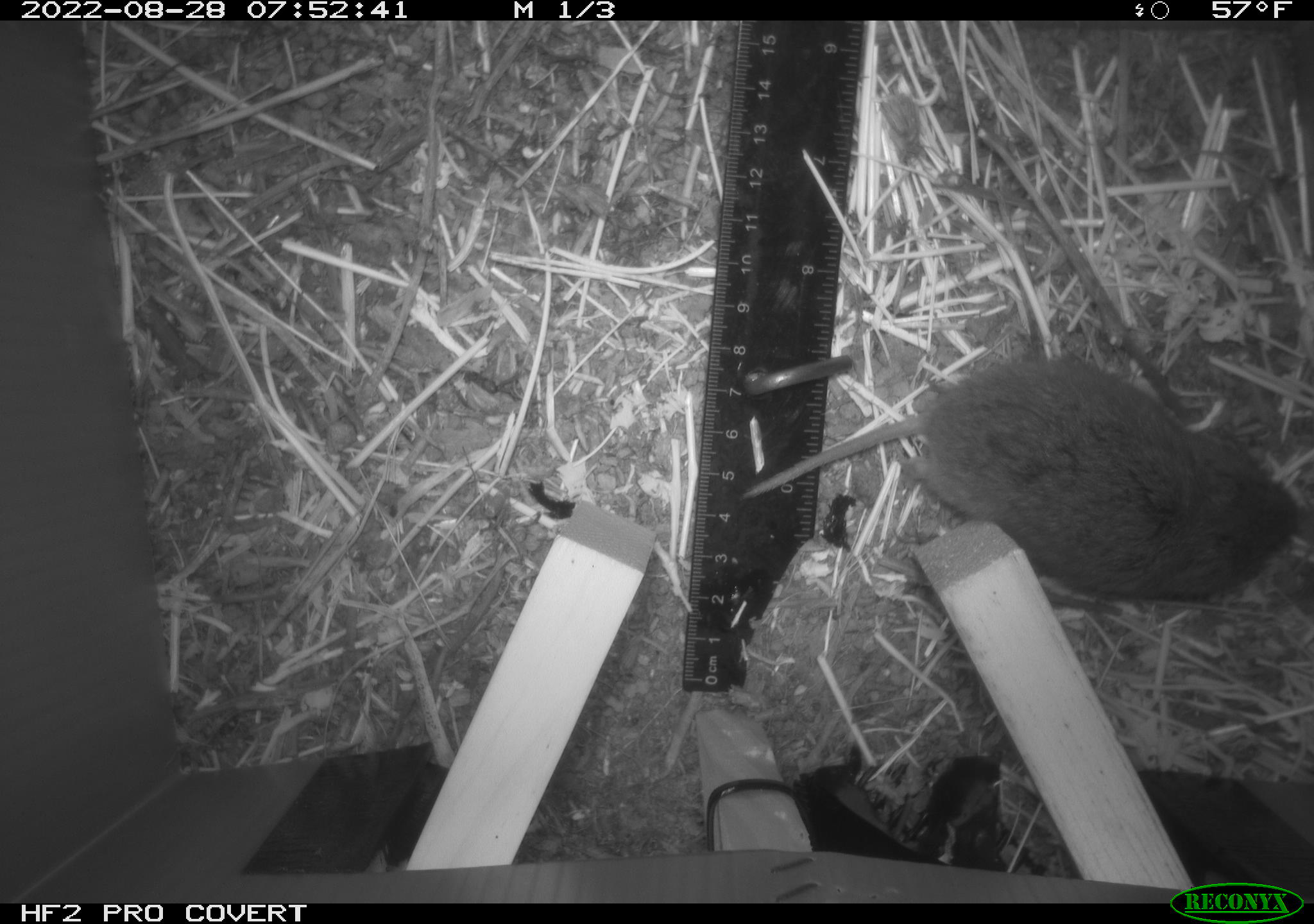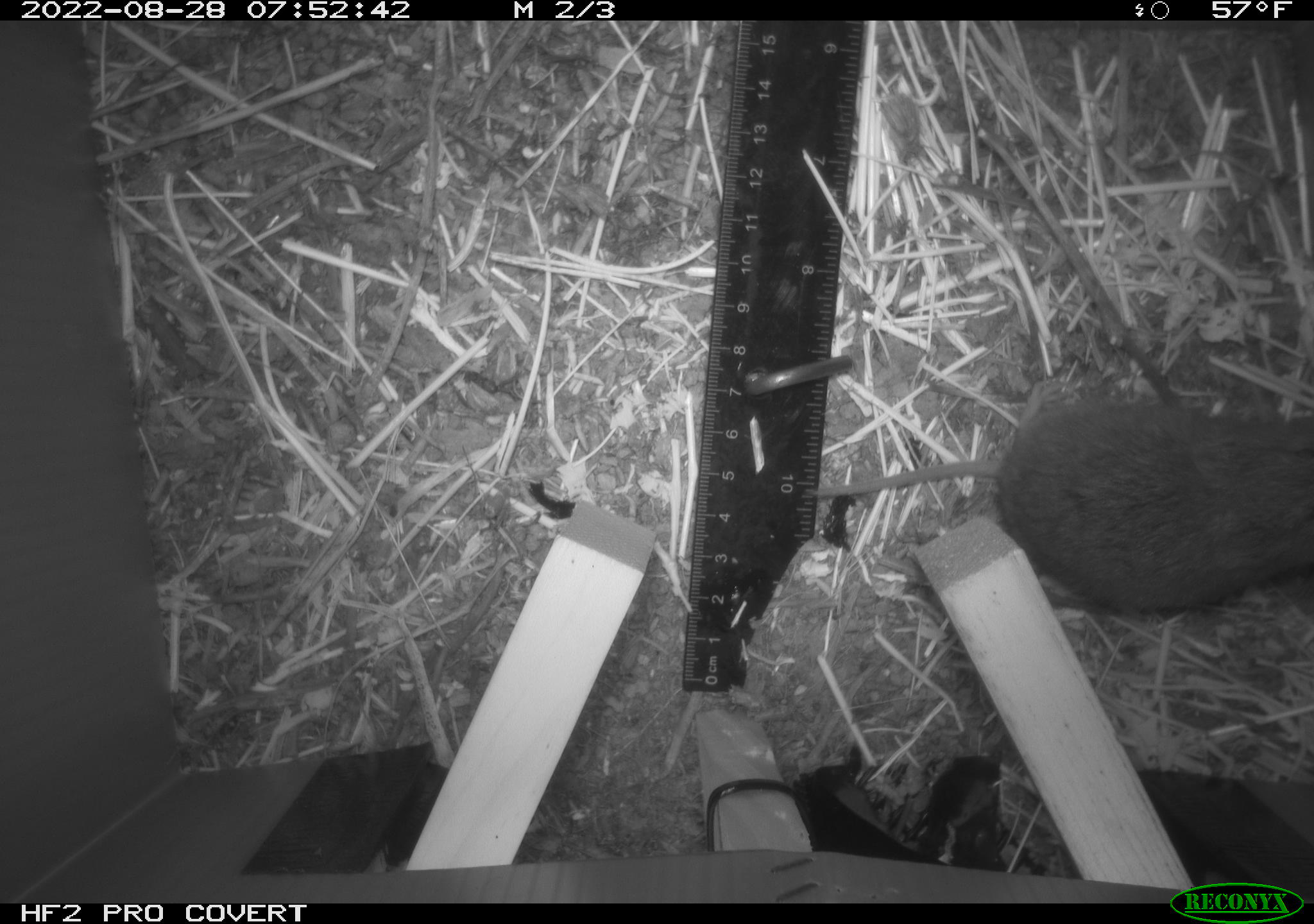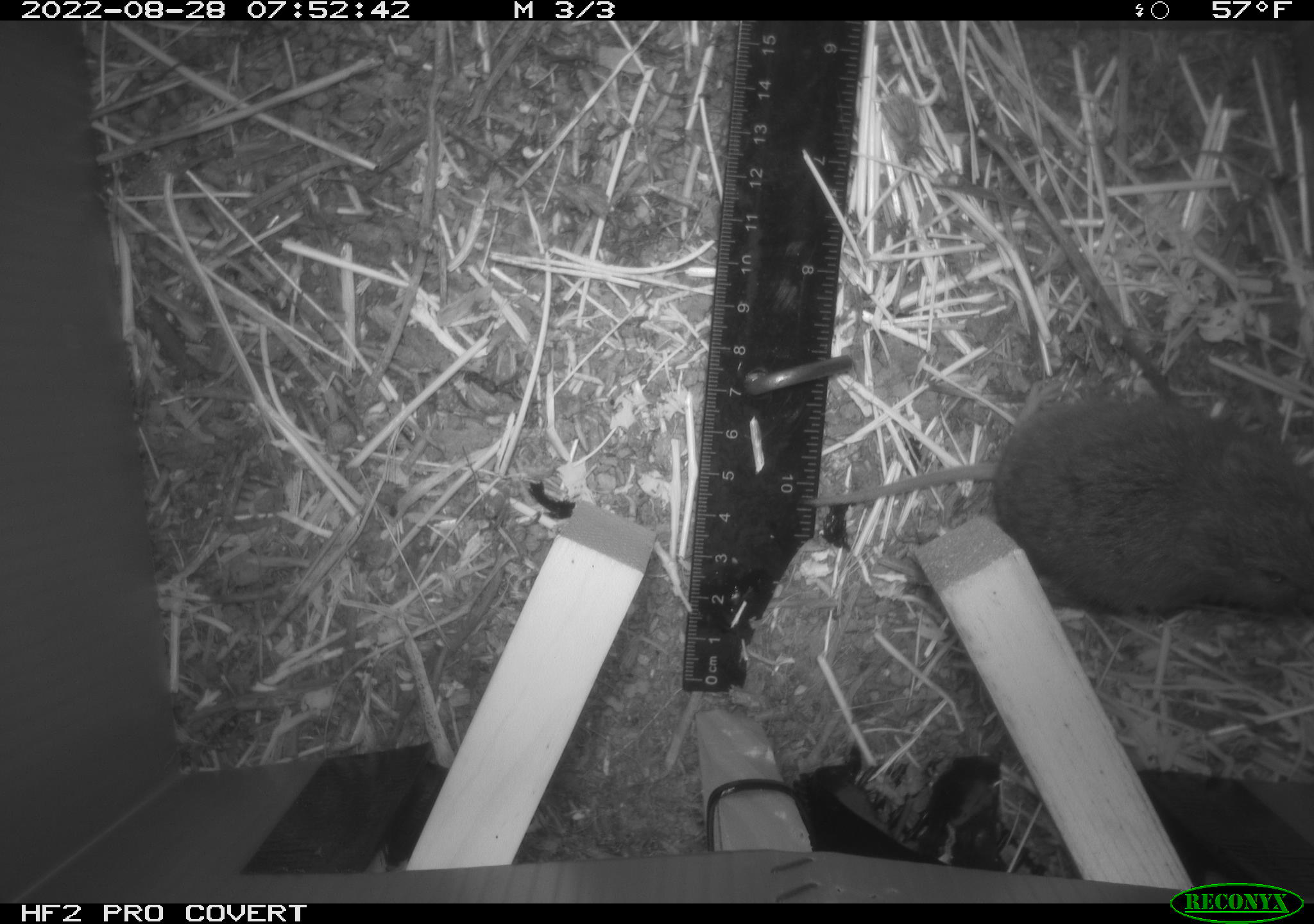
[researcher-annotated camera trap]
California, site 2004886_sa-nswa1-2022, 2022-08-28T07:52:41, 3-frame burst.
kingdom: Animalia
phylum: Chordata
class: Mammalia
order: Rodentia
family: Cricetidae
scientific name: Cricetidae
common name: hamsters, voles, lemmings, and allies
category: cricetidae family